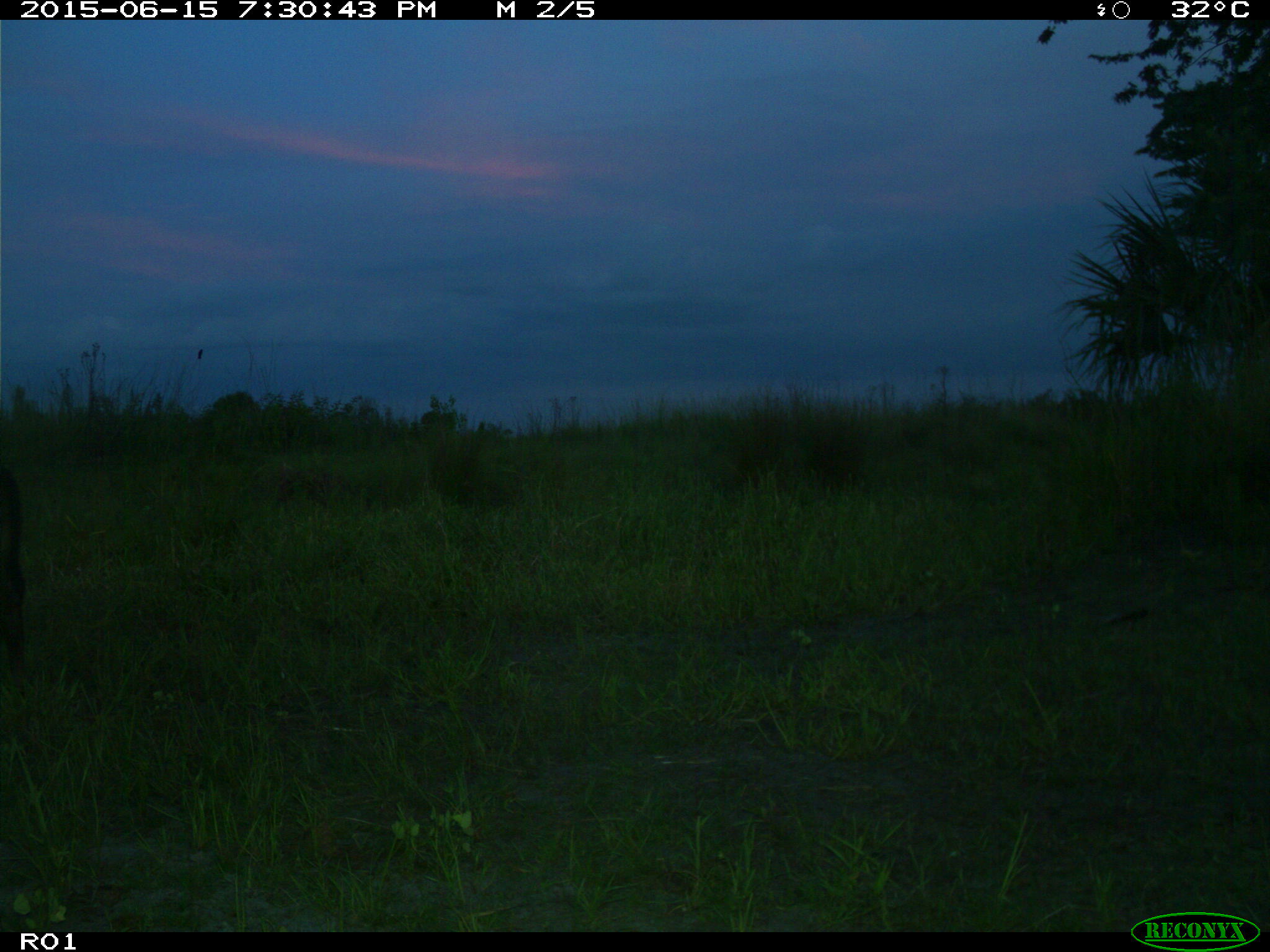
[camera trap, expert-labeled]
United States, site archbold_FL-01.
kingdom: Animalia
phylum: Chordata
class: Mammalia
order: Artiodactyla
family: Bovidae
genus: Bos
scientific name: Bos taurus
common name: domestic cow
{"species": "Bos taurus (domestic cow)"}